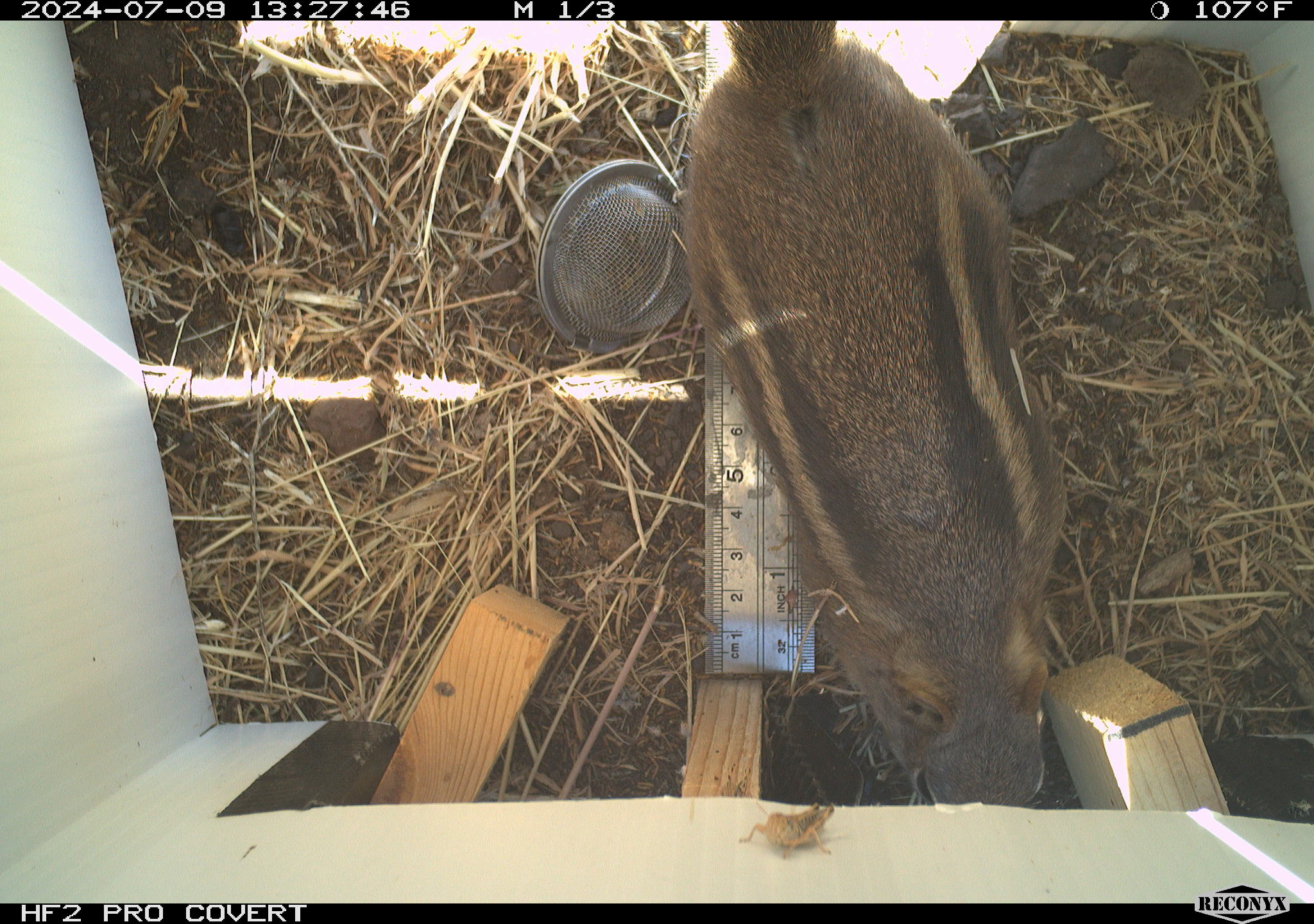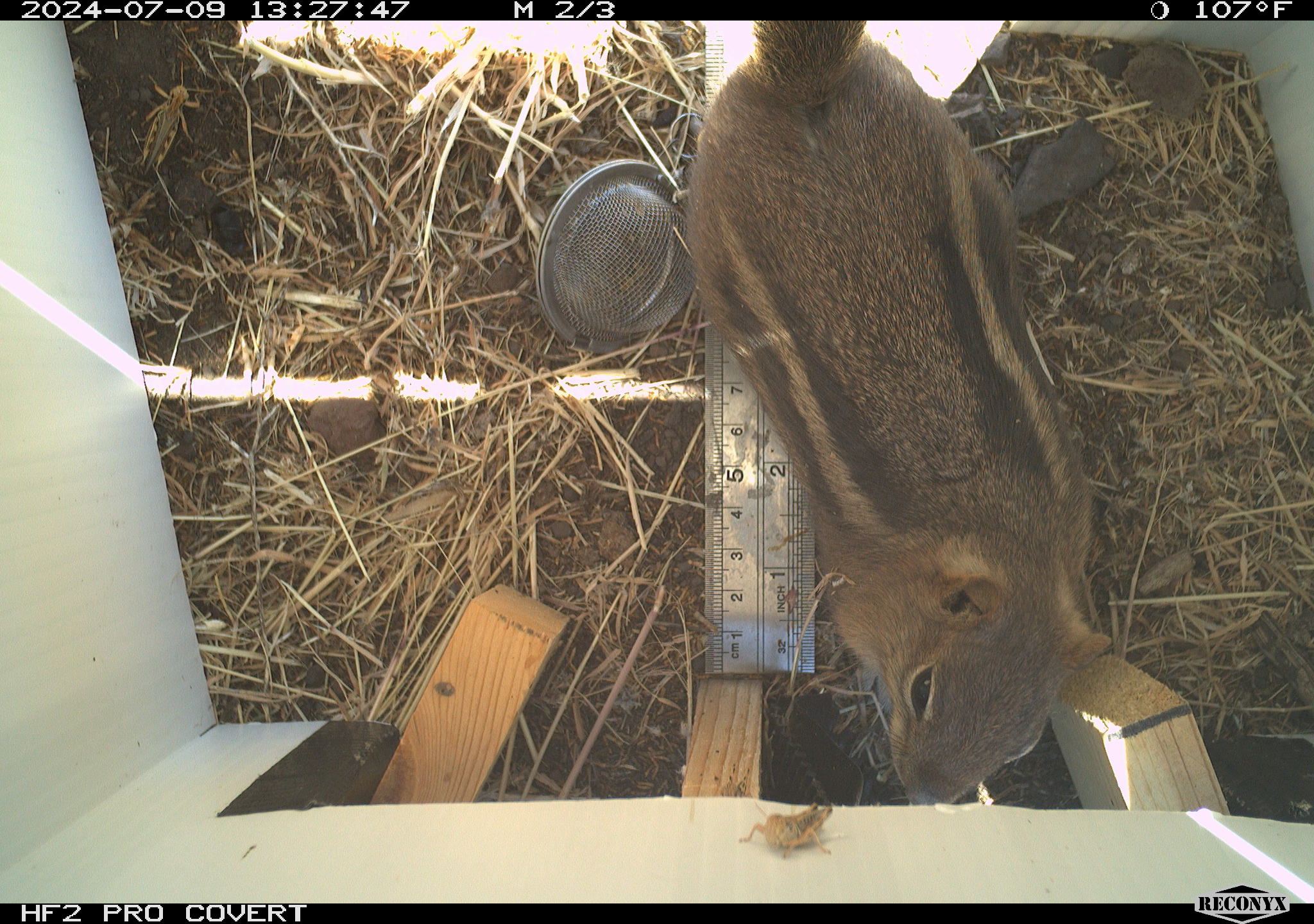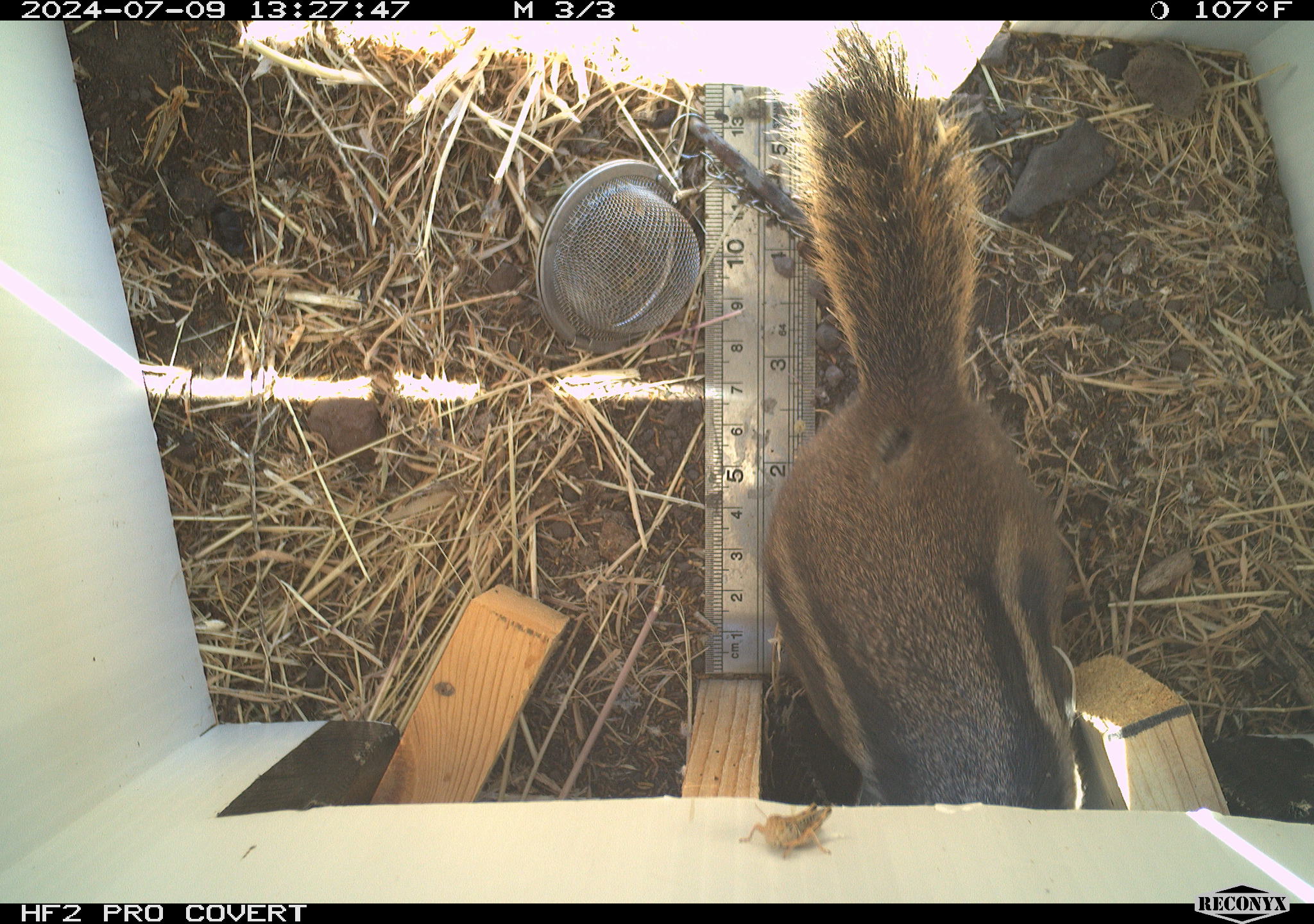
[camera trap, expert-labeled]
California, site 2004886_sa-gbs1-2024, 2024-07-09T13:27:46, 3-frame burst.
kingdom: Animalia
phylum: Chordata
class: Mammalia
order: Rodentia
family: Sciuridae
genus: Callospermophilus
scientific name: Callospermophilus lateralis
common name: golden mantled ground squirrel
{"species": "golden mantled ground squirrel (Callospermophilus lateralis)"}